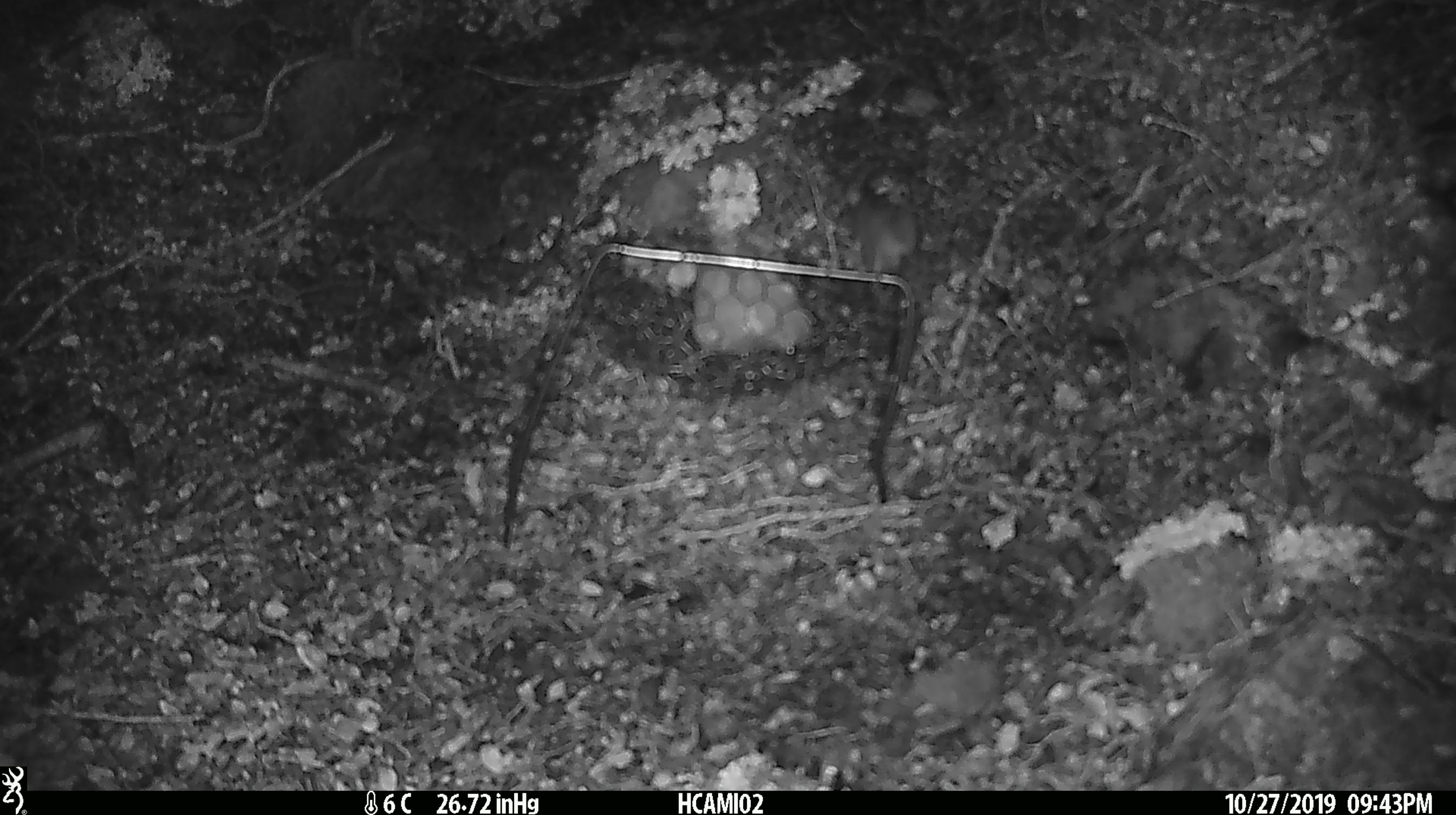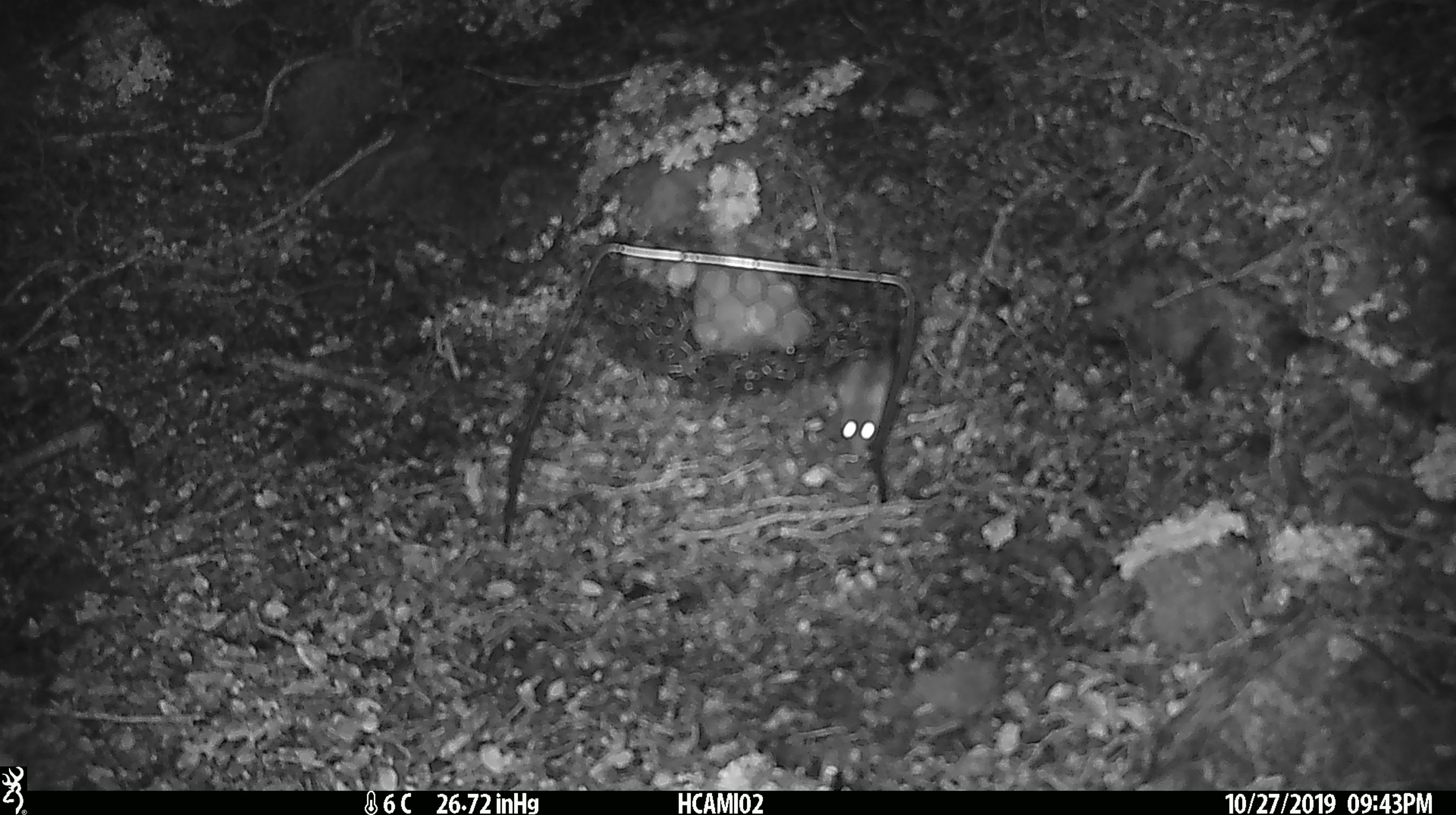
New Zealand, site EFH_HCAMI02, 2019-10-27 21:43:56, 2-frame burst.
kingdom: Animalia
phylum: Chordata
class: Mammalia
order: Rodentia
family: Muridae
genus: Mus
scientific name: Mus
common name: mouse